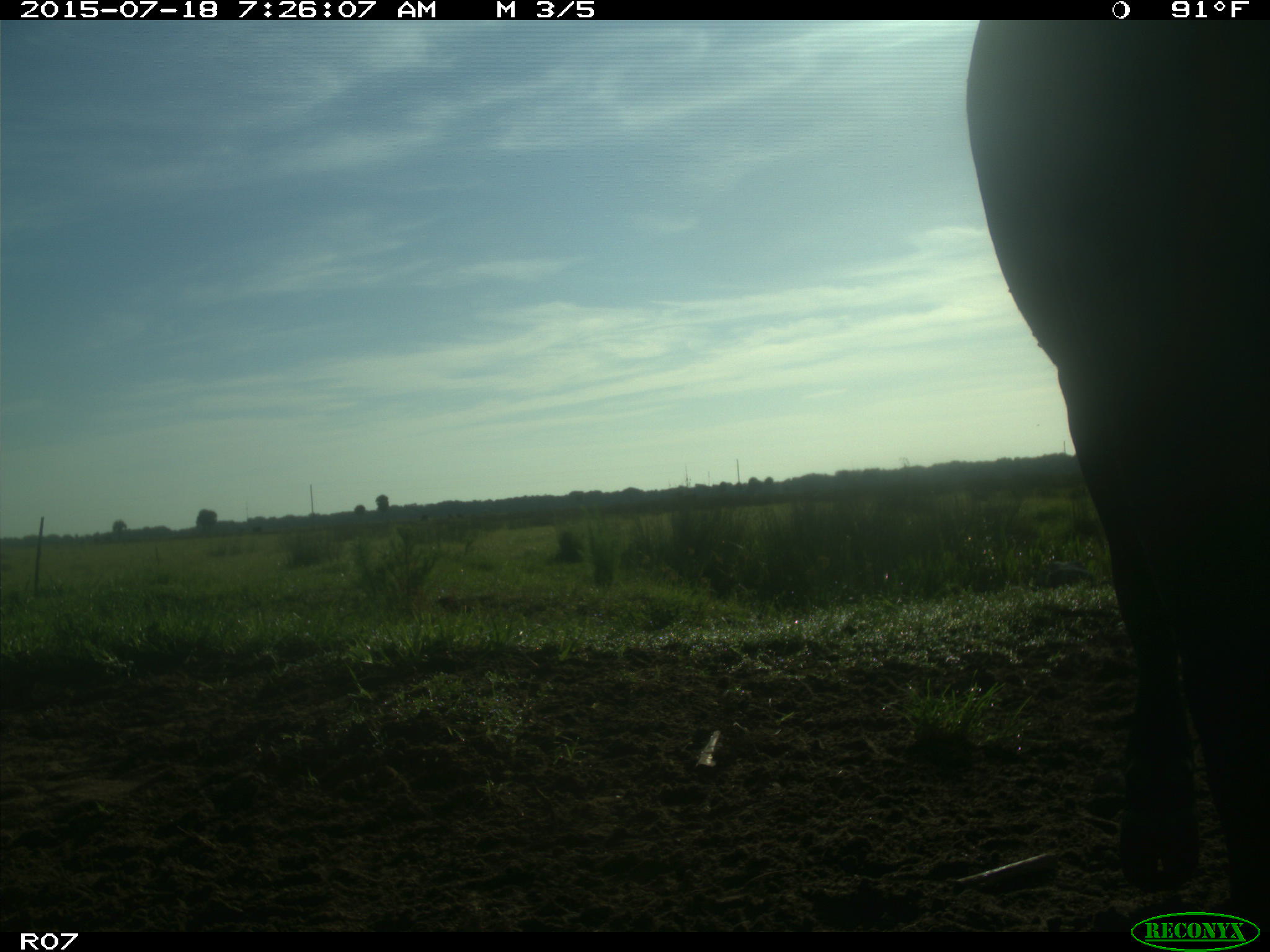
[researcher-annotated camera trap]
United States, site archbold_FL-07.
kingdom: Animalia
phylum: Chordata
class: Mammalia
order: Artiodactyla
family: Bovidae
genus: Bos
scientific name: Bos taurus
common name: domestic cow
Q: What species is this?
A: Bos taurus (domestic cow).